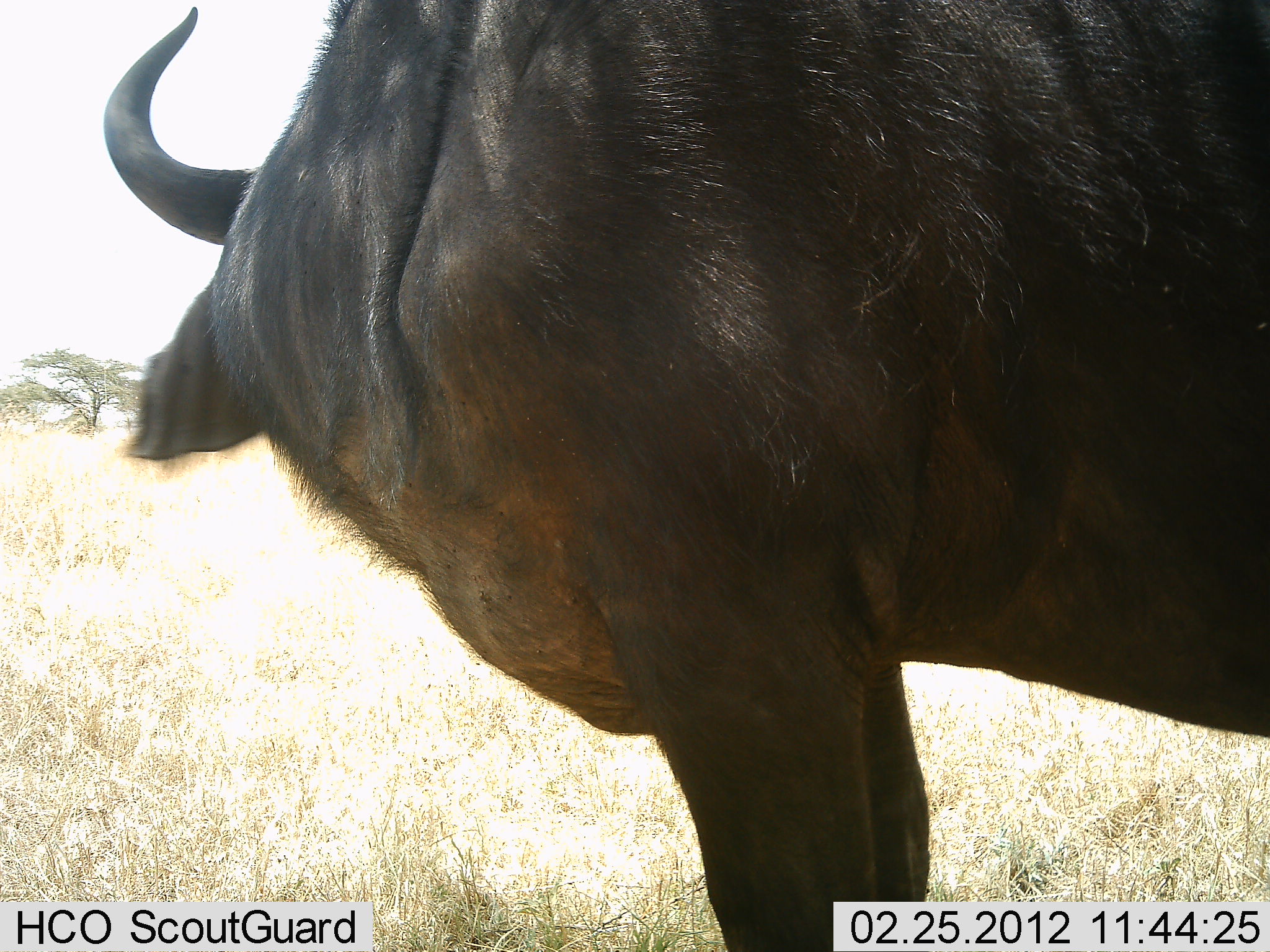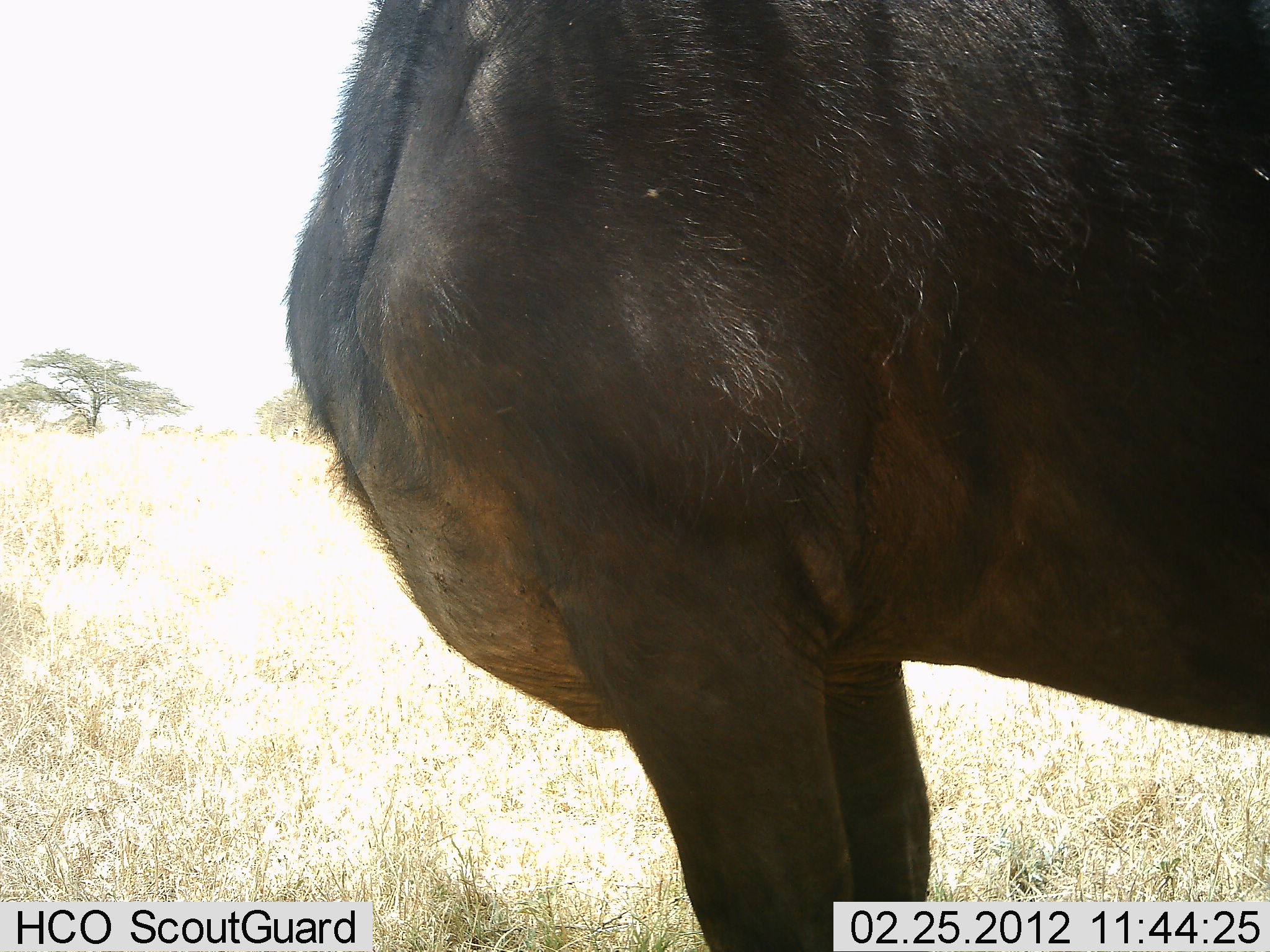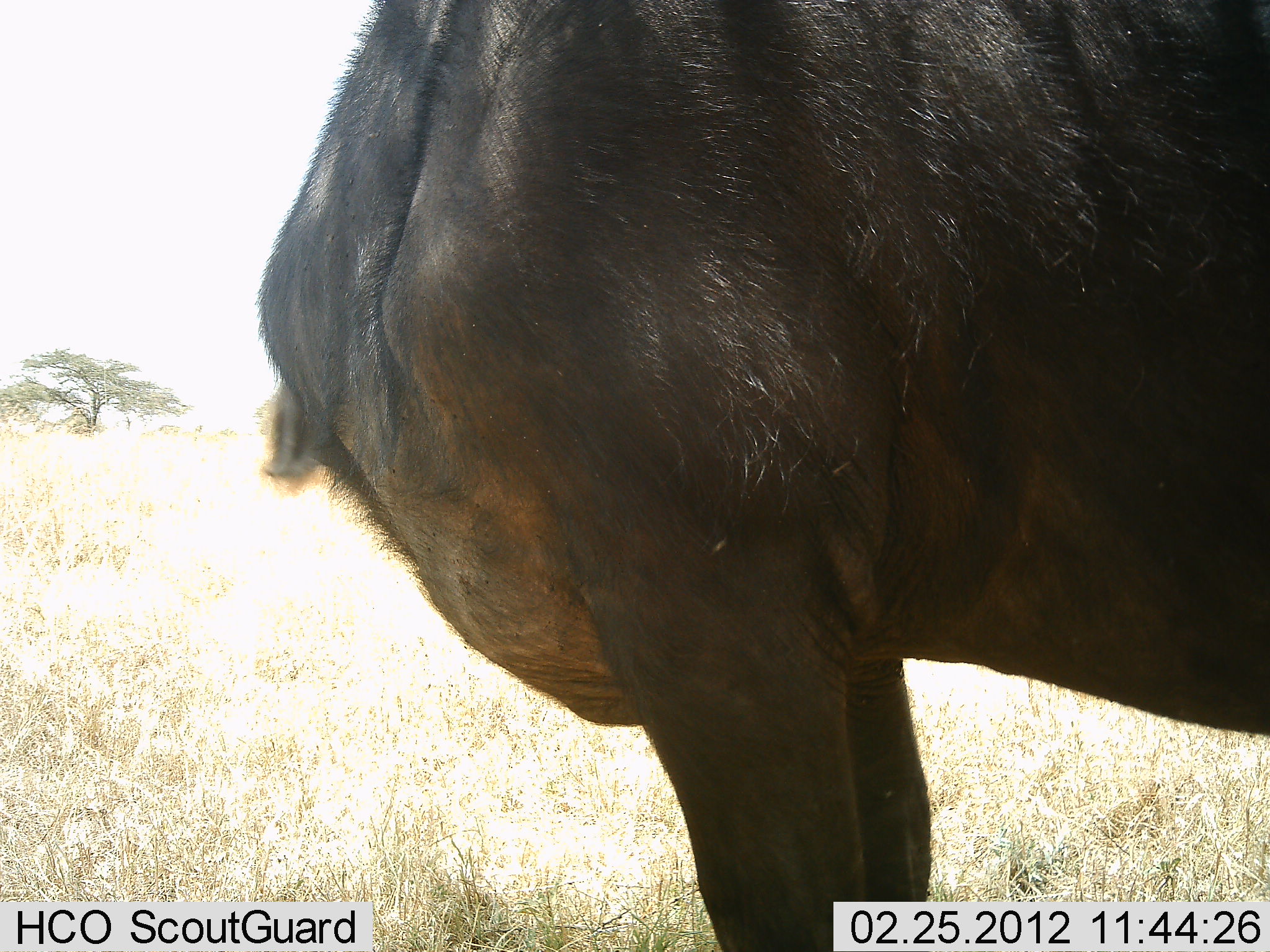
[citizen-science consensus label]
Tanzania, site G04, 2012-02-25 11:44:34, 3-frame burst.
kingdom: Animalia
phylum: Chordata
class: Mammalia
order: Artiodactyla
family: Bovidae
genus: Connochaetes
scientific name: Connochaetes taurinus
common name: blue wildebeest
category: wildebeest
Wildebeest (blue wildebeest) (Connochaetes taurinus), count 1. Behavior (volunteer vote fractions): standing 100%, resting 0%, moving 0%, interacting 0%. Young present (vote fraction): 0%. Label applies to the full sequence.